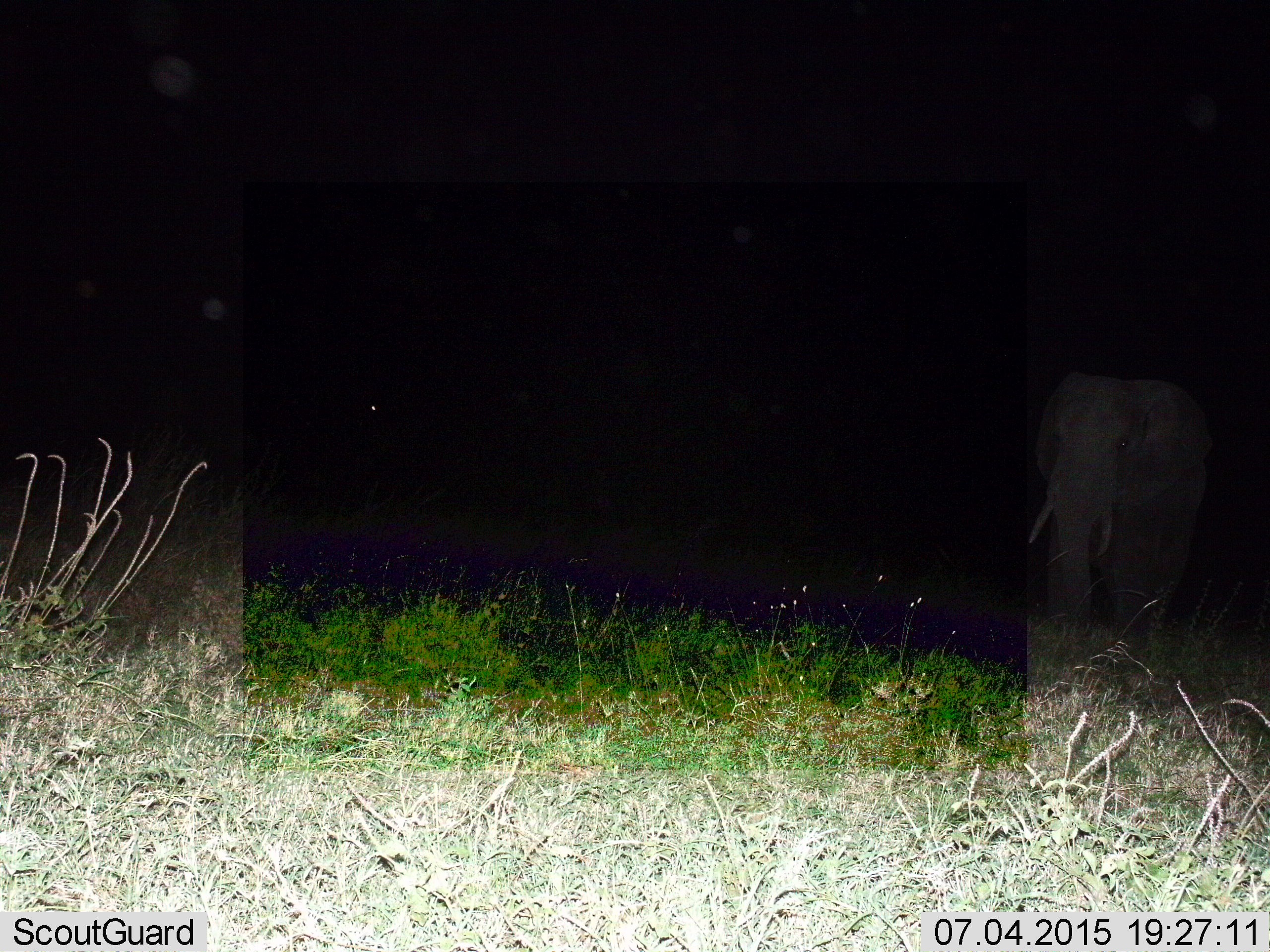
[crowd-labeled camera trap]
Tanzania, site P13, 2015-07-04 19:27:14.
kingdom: Animalia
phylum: Chordata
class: Mammalia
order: Proboscidea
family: Elephantidae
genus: Loxodonta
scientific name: Loxodonta africana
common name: african bush elephant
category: elephant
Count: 1.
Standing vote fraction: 17%.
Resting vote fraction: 17%.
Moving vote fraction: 67%.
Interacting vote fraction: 0%.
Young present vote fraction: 0%.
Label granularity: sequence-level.